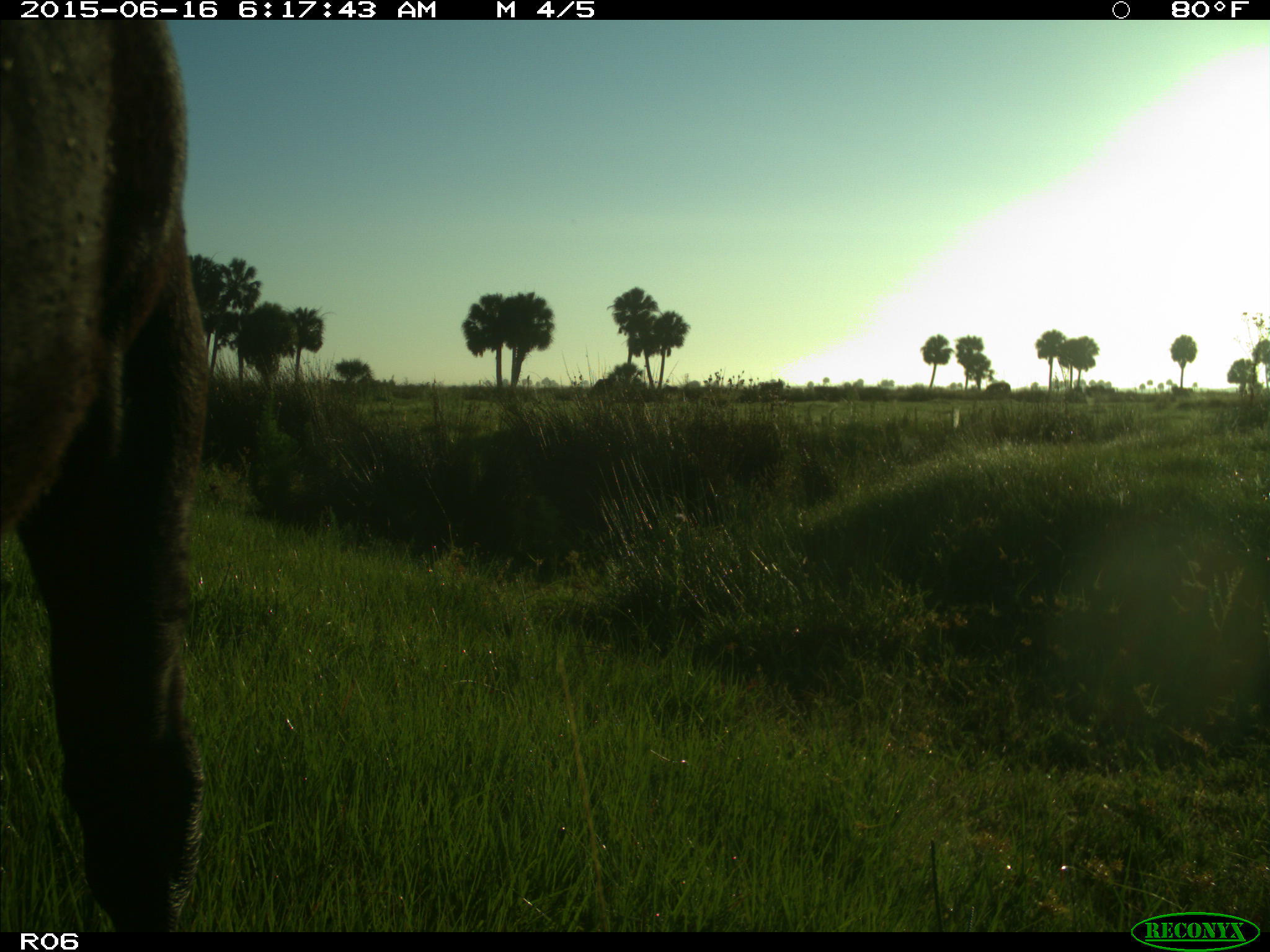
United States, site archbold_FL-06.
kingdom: Animalia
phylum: Chordata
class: Mammalia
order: Artiodactyla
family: Bovidae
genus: Bos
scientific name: Bos taurus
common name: domestic cow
Bos taurus (domestic cow).